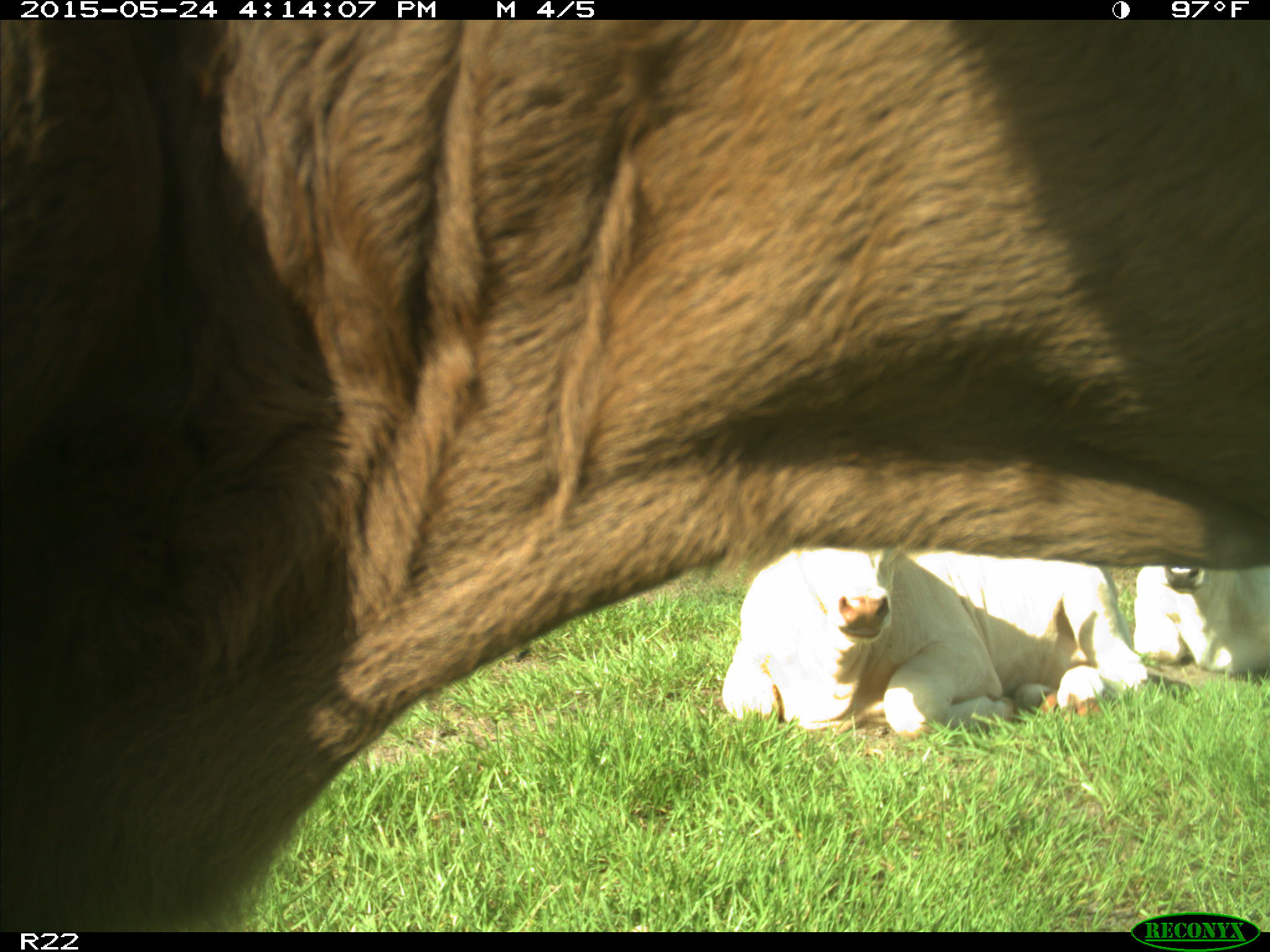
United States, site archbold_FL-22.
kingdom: Animalia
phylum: Chordata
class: Mammalia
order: Artiodactyla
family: Bovidae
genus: Bos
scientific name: Bos taurus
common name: domestic cow